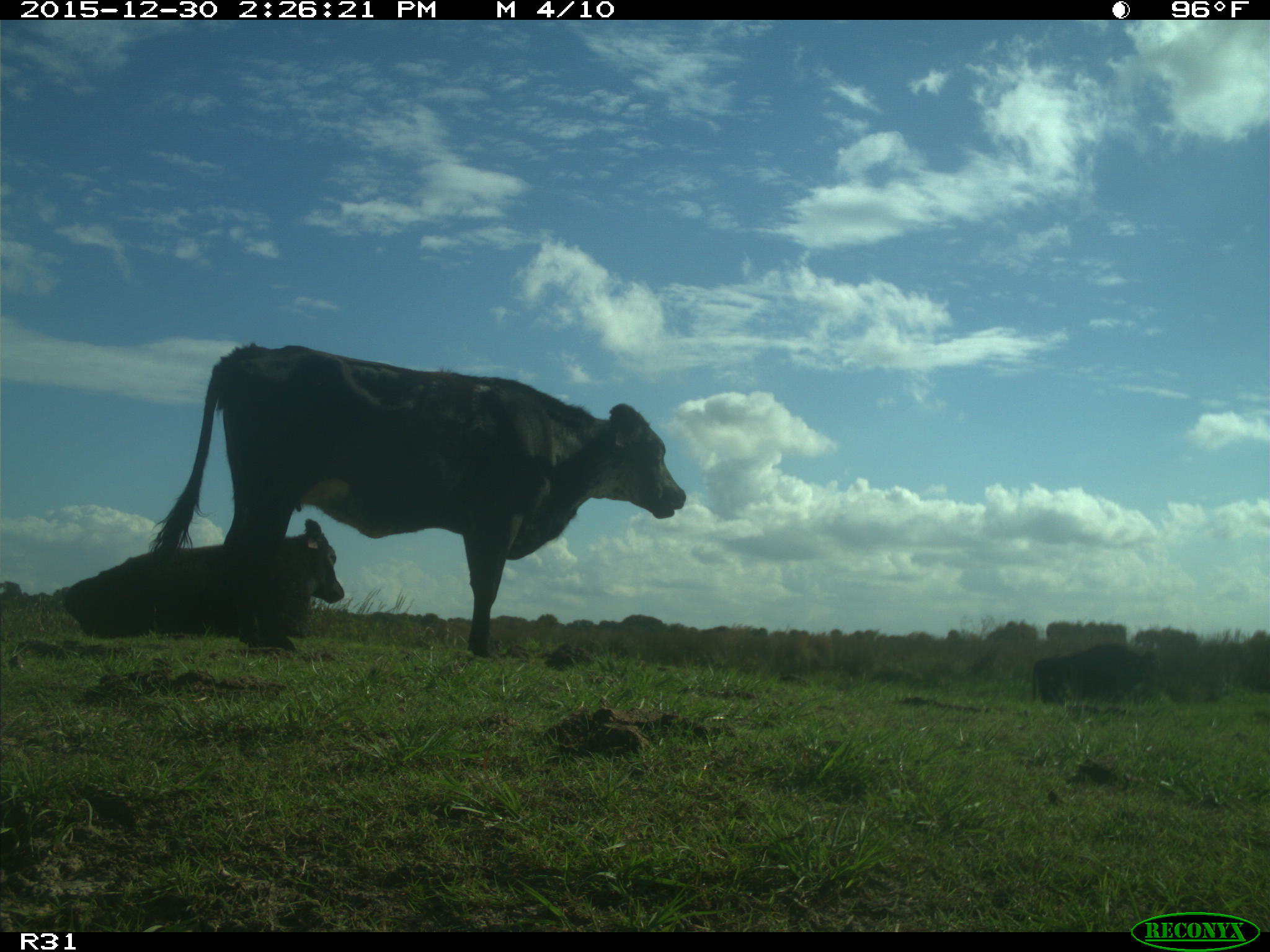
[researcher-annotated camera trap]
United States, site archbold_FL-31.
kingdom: Animalia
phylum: Chordata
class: Mammalia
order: Artiodactyla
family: Bovidae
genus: Bos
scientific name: Bos taurus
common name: domestic cow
Bos taurus (domestic cow).